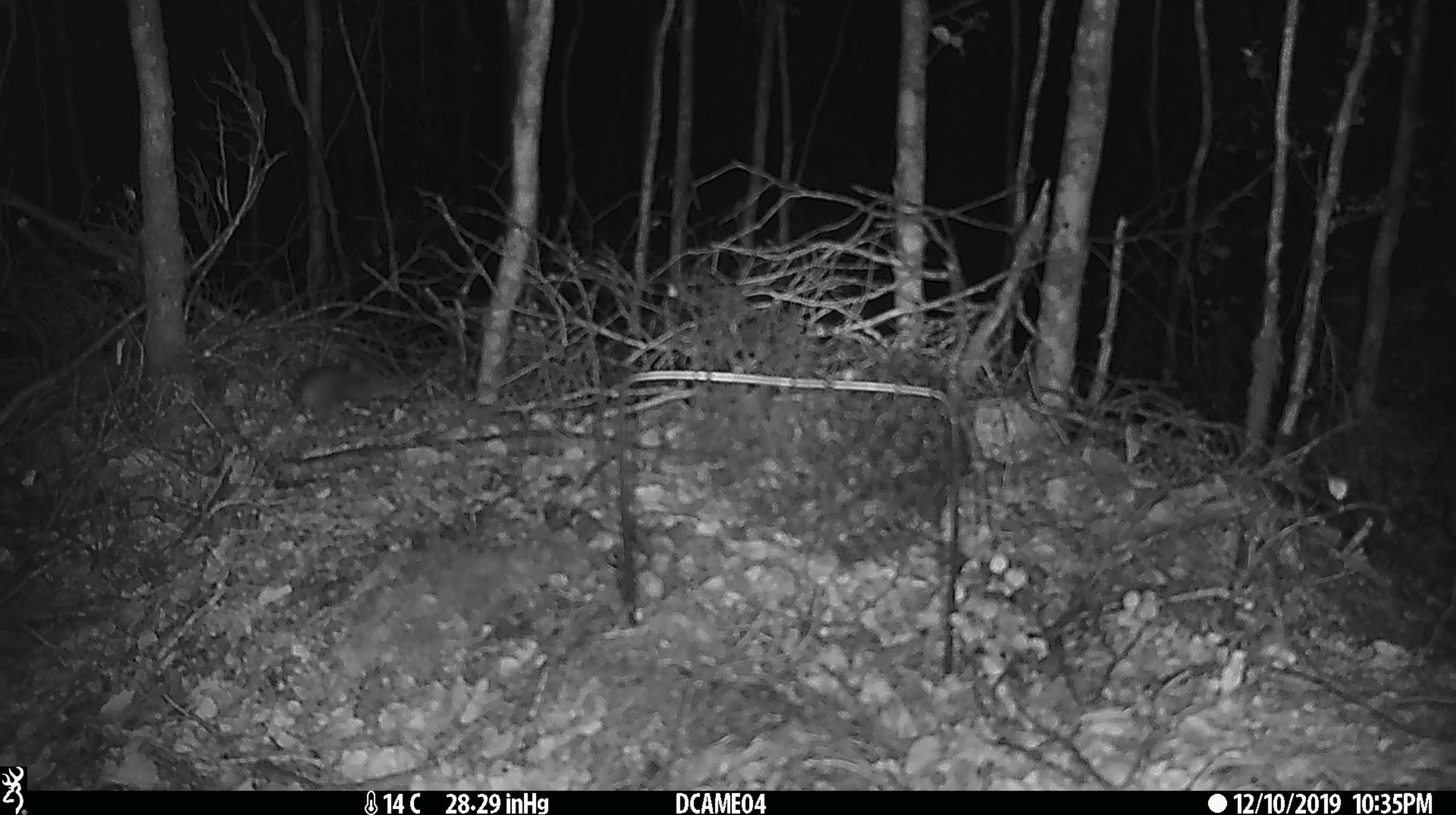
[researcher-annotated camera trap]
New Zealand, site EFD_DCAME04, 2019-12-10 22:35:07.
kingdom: Animalia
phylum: Chordata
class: Mammalia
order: Rodentia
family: Muridae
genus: Mus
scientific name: Mus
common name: mouse